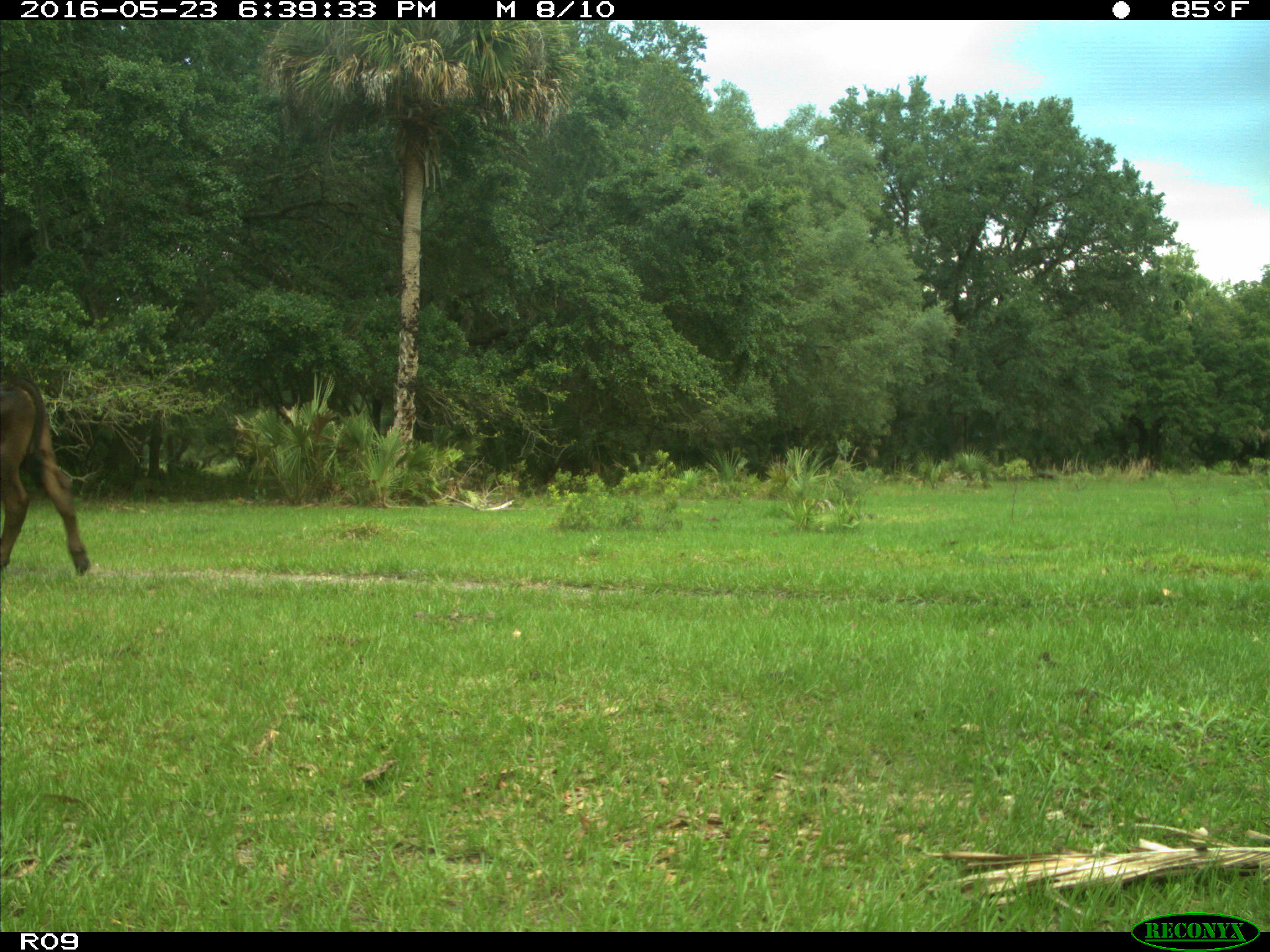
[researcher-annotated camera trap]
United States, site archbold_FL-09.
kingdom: Animalia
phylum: Chordata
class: Mammalia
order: Artiodactyla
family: Bovidae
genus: Bos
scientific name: Bos taurus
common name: domestic cow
Bos taurus (domestic cow).